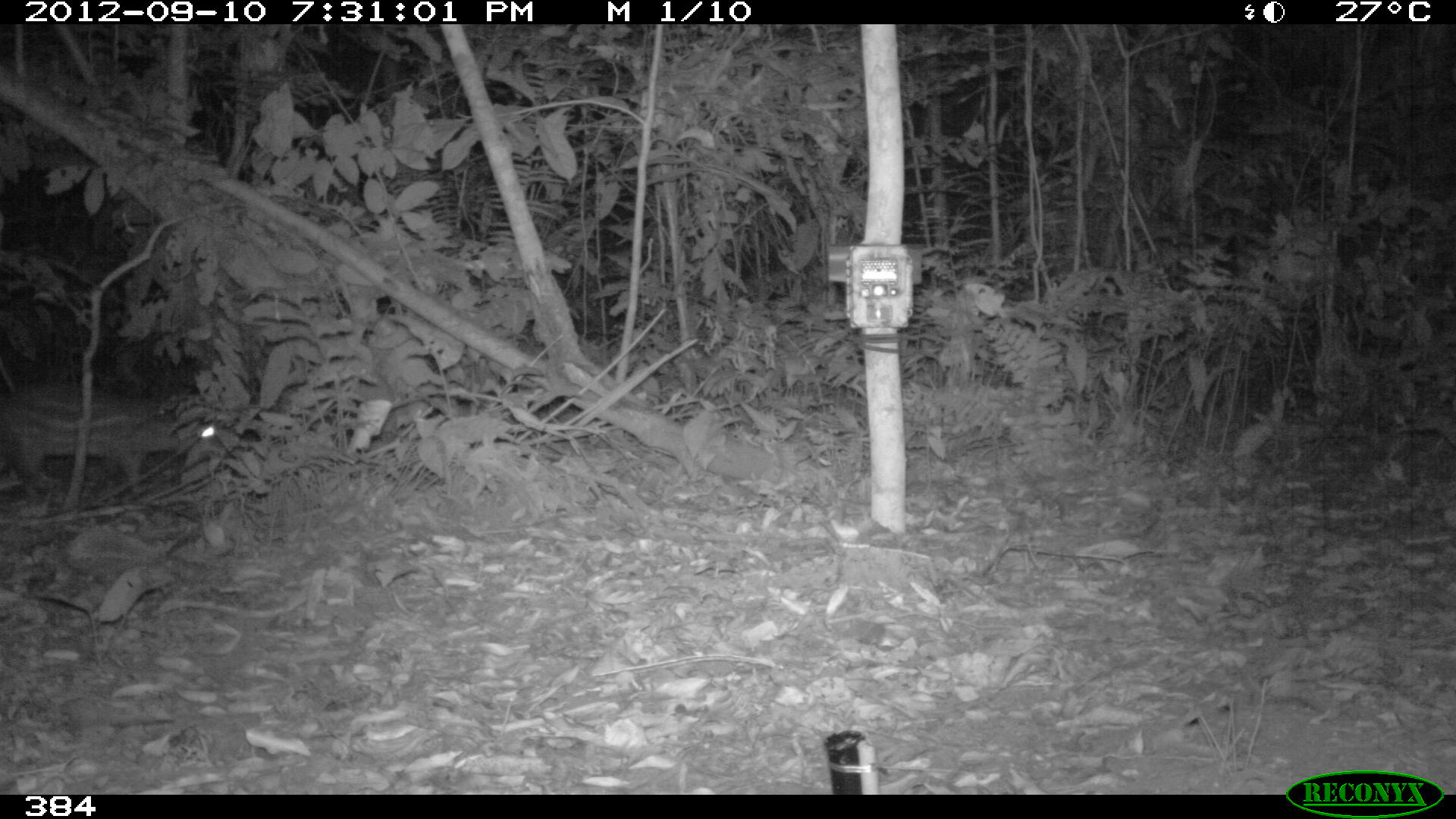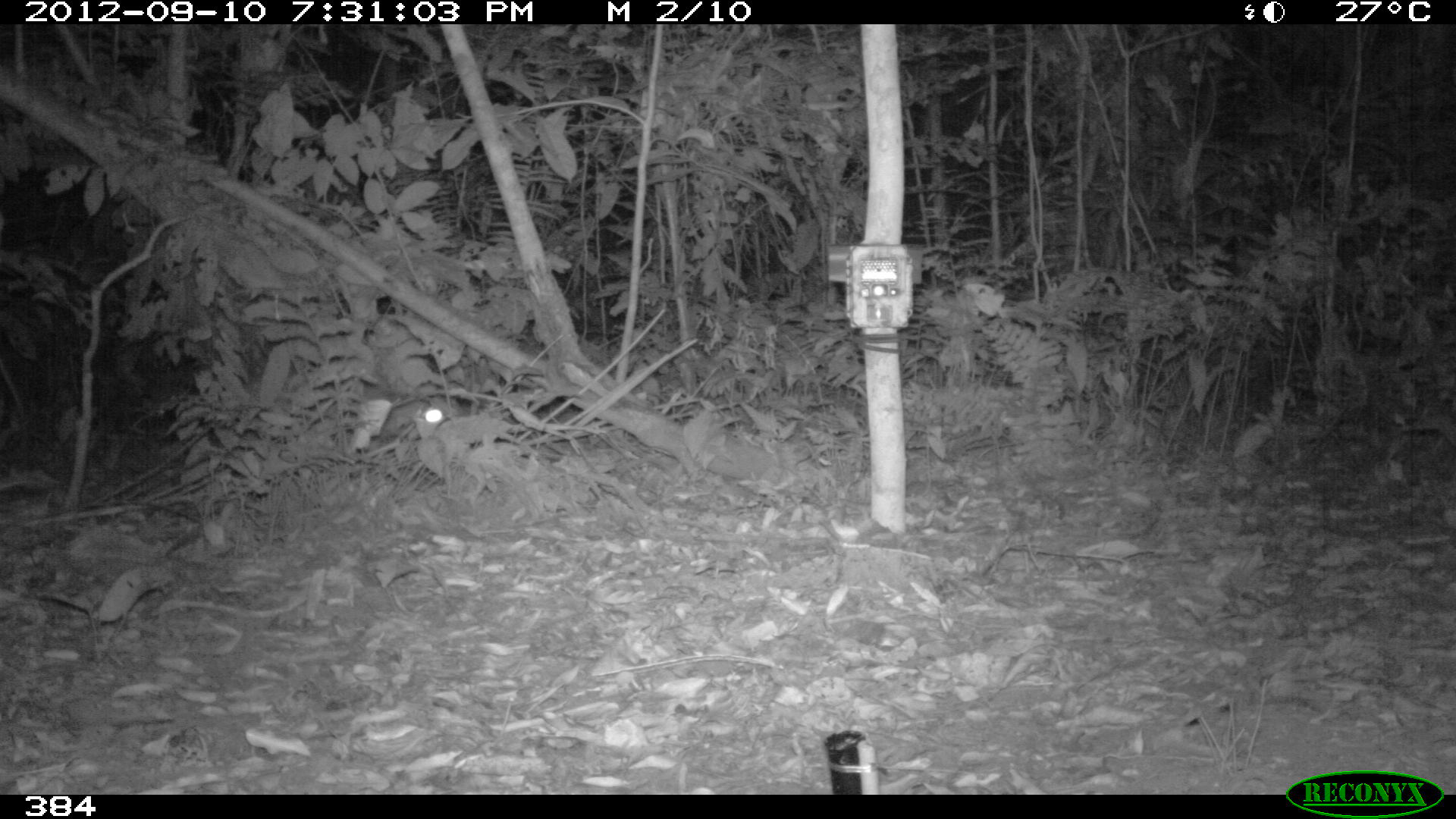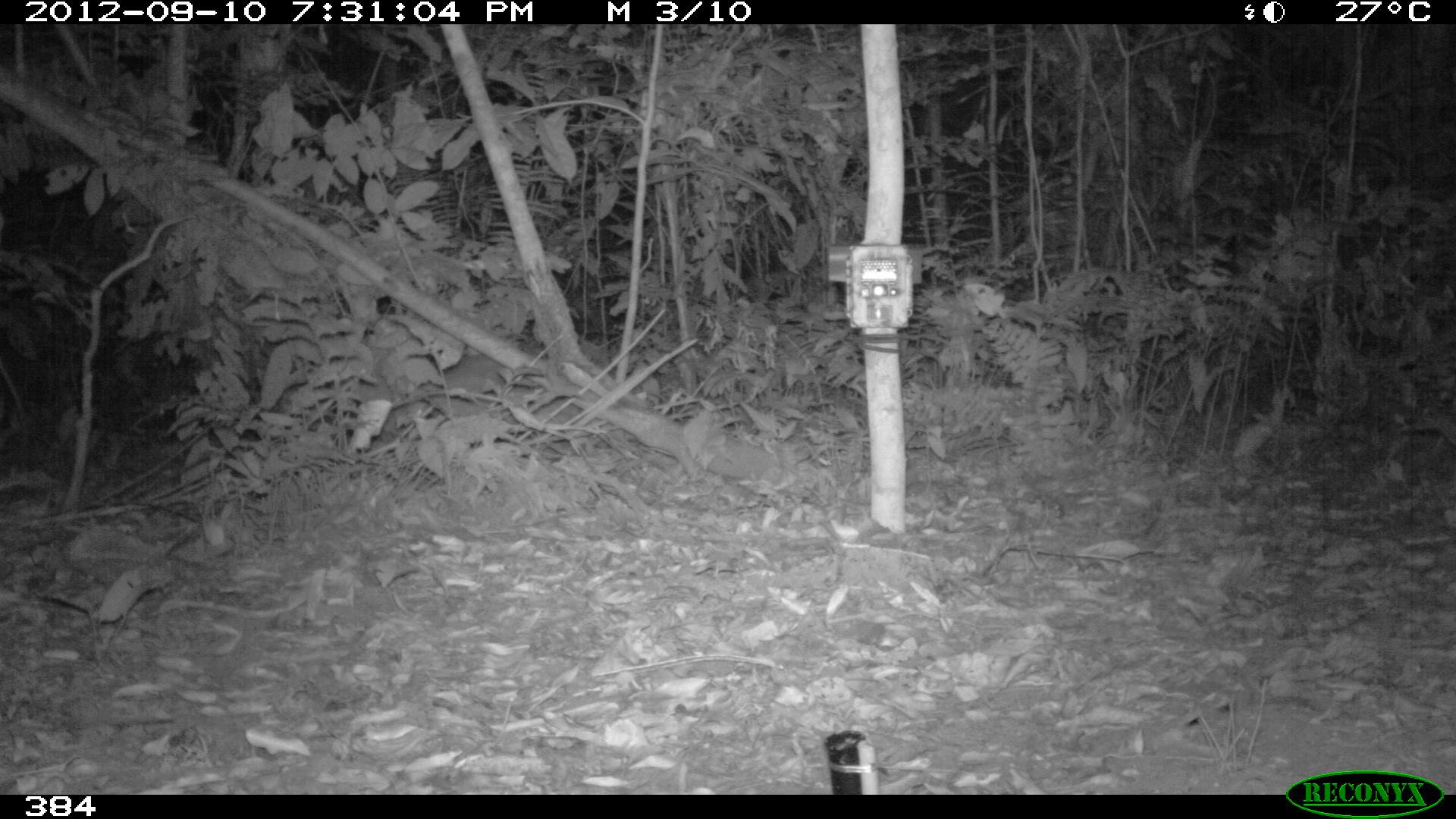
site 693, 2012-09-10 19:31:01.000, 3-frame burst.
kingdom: Animalia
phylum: Chordata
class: Mammalia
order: Rodentia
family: Cuniculidae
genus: Cuniculus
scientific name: Cuniculus paca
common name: spotted paca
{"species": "Cuniculus paca (spotted paca)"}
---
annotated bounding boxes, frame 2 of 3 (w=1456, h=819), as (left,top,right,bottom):
cuniculus paca: (377,399,447,436)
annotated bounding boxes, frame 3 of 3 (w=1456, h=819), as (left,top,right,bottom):
cuniculus paca: (404,352,556,427)